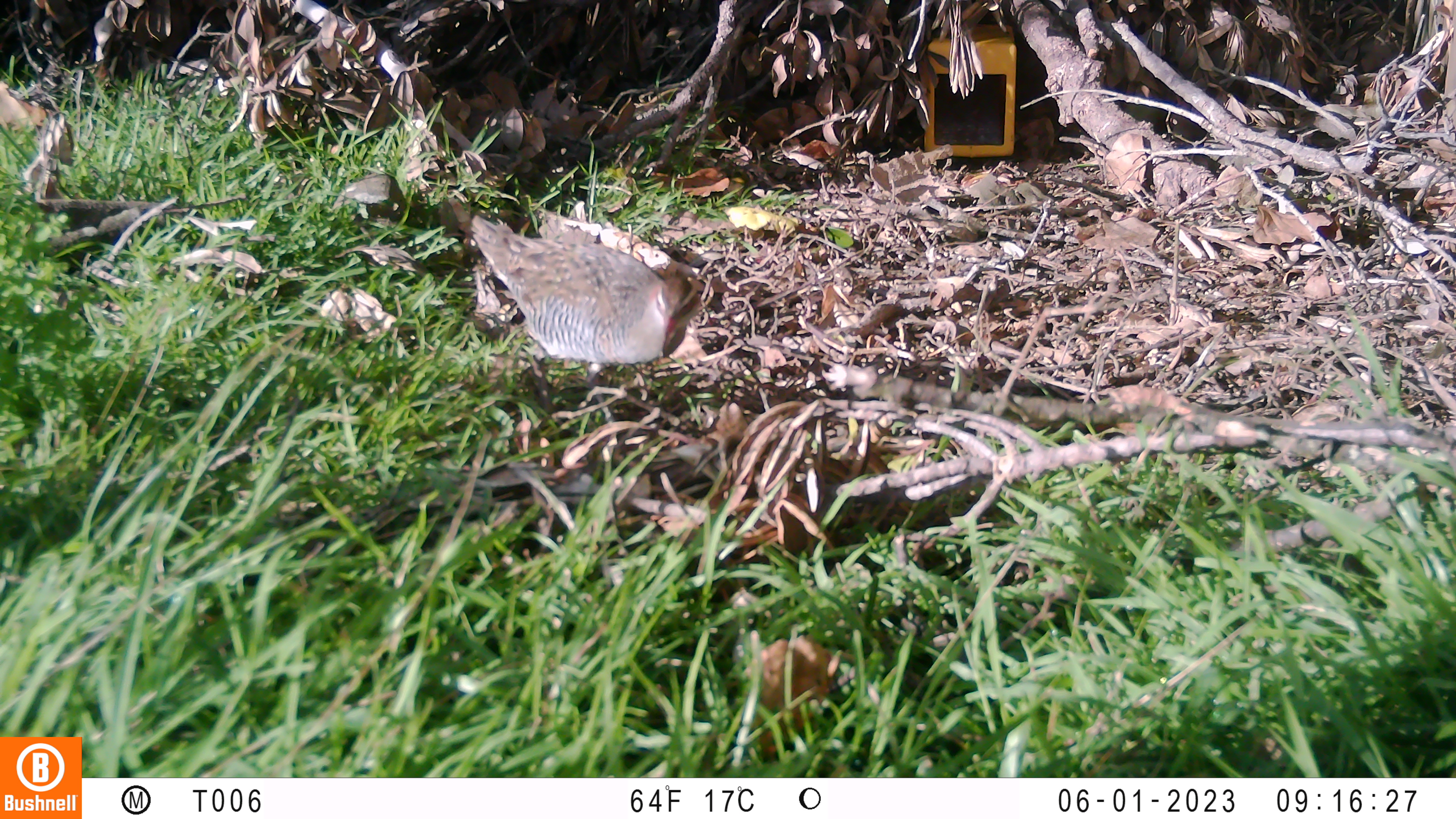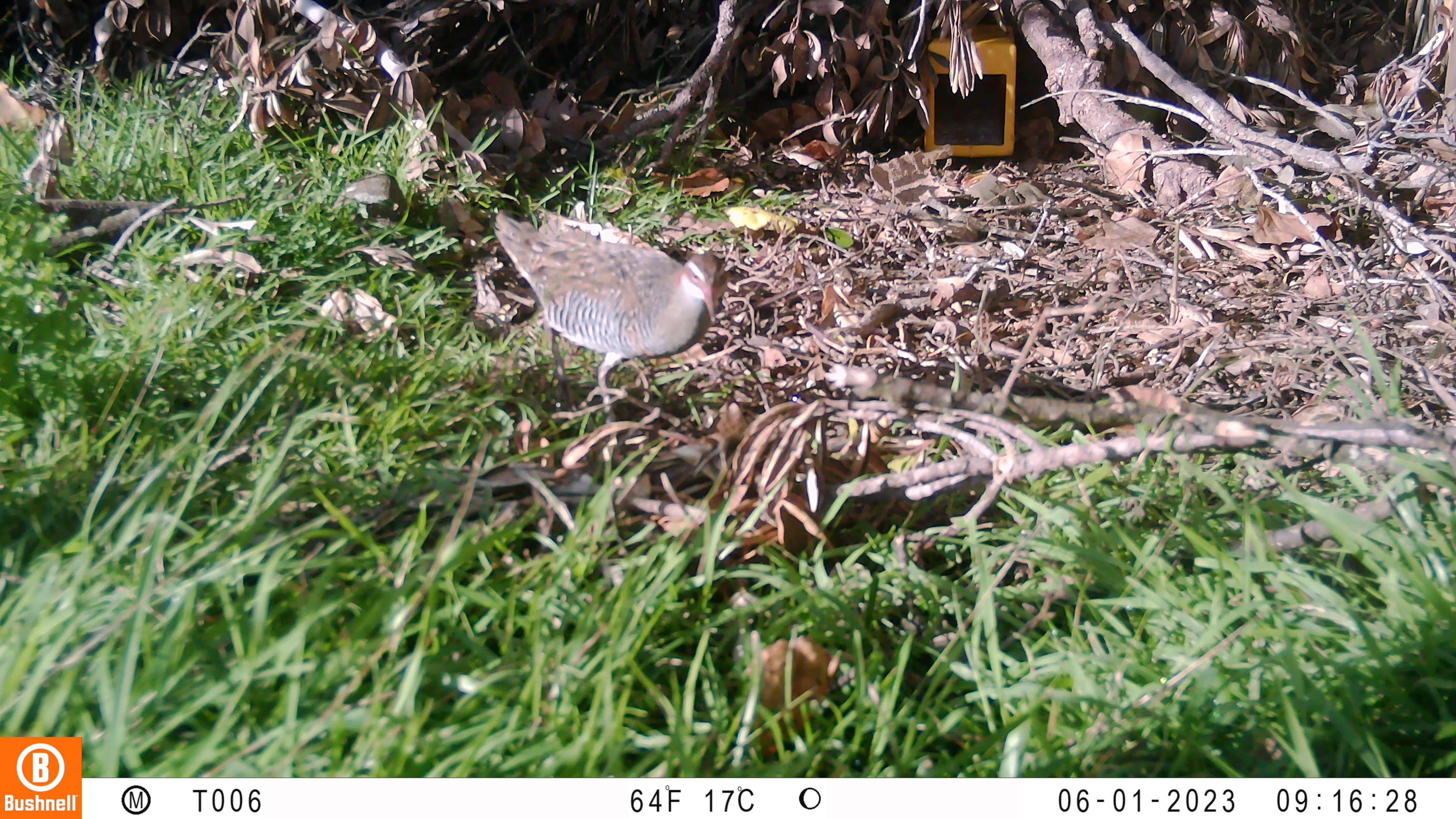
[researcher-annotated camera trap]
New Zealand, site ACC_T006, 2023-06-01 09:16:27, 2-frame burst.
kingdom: Animalia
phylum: Chordata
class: Aves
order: Gruiformes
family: Rallidae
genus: Gallirallus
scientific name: Gallirallus philippensis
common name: buff-banded rail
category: banded rail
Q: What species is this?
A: Banded rail (buff-banded rail) (Gallirallus philippensis).